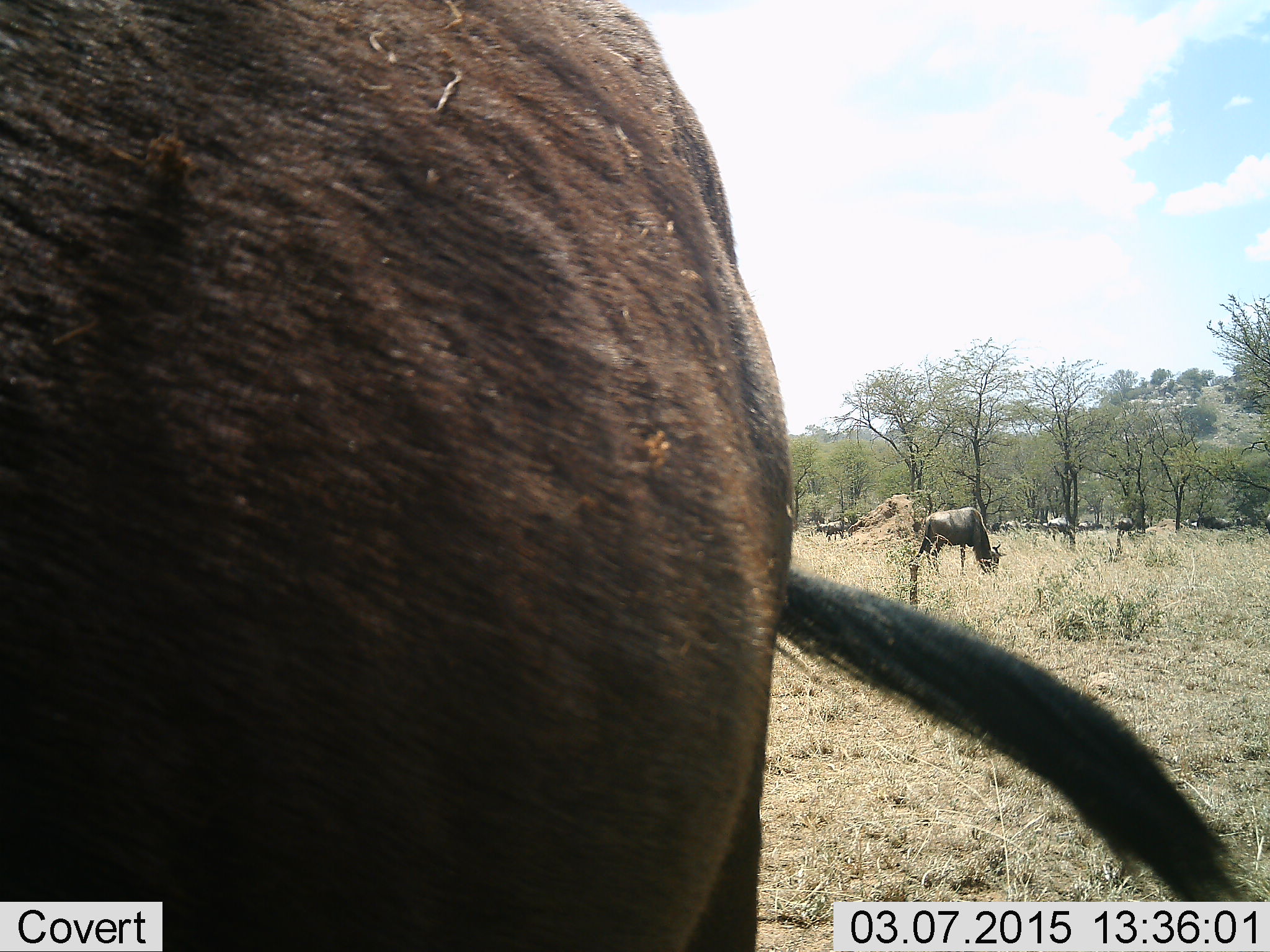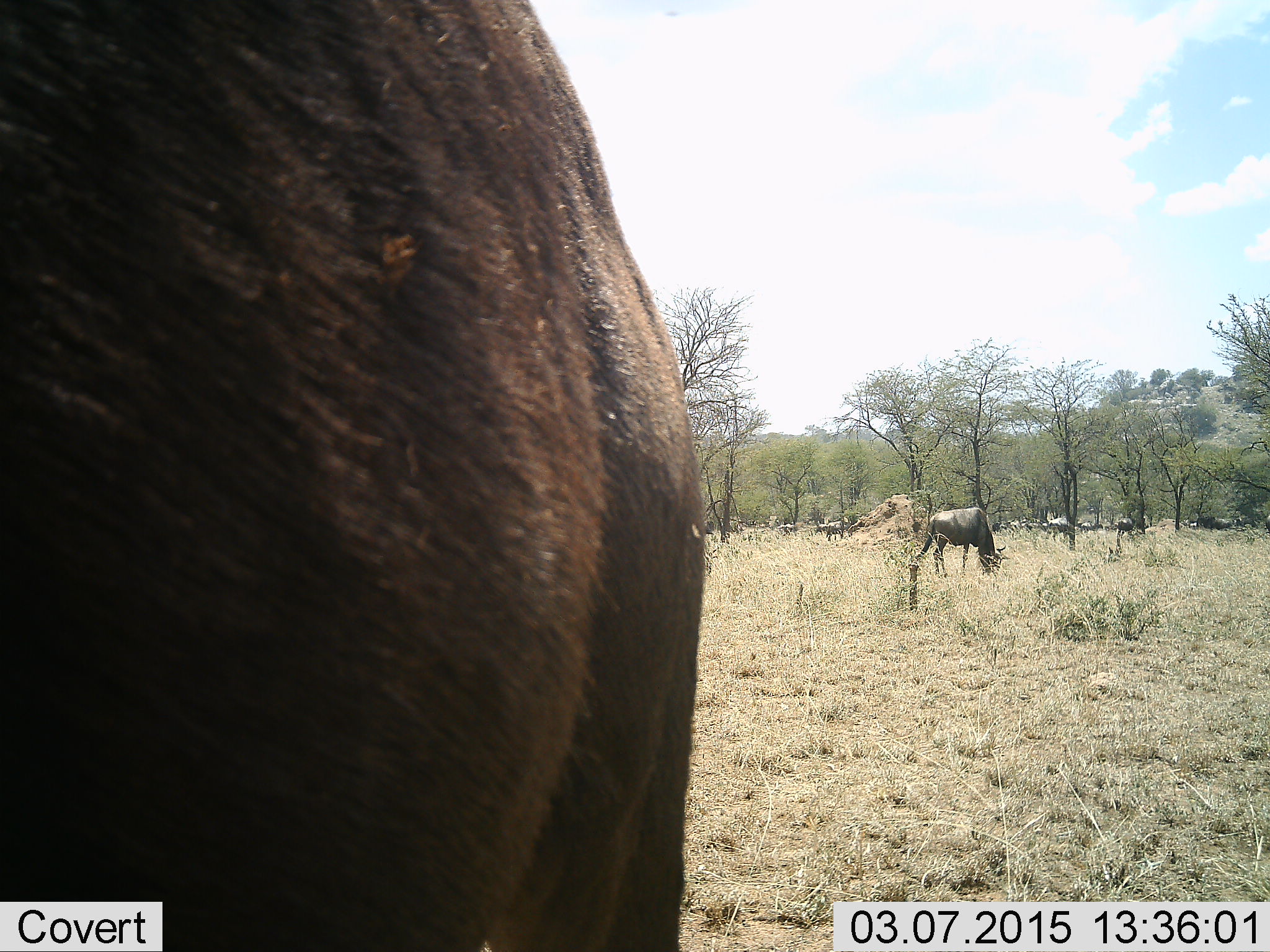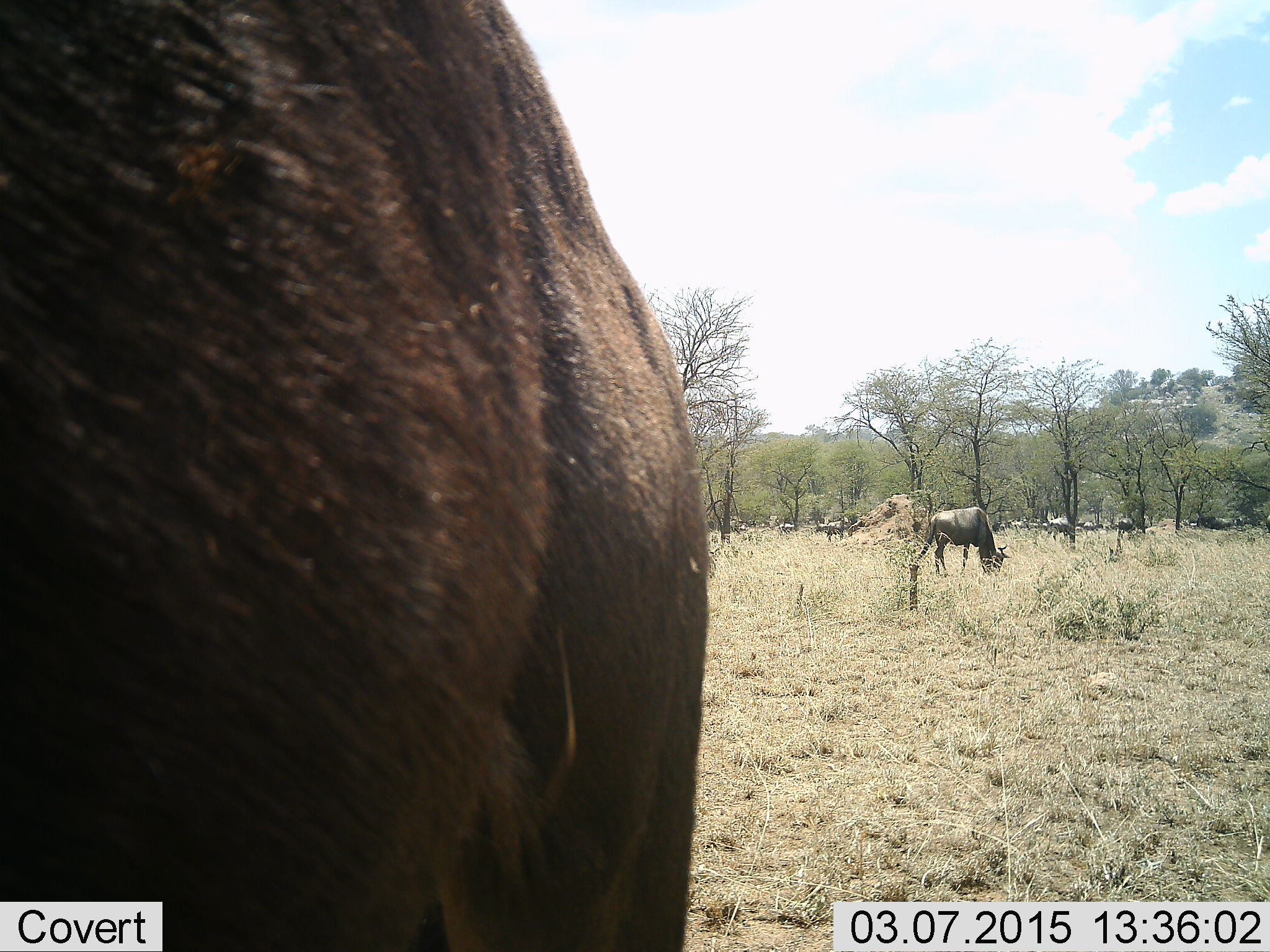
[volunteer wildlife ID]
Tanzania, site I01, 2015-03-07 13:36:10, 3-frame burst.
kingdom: Animalia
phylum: Chordata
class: Mammalia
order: Artiodactyla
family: Bovidae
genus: Connochaetes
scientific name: Connochaetes taurinus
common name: blue wildebeest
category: wildebeest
Wildebeest (blue wildebeest) (Connochaetes taurinus), count 10. Behavior (volunteer vote fractions): standing 60%, resting 0%, moving 10%, interacting 0%. Young present (vote fraction): 0%. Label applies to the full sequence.